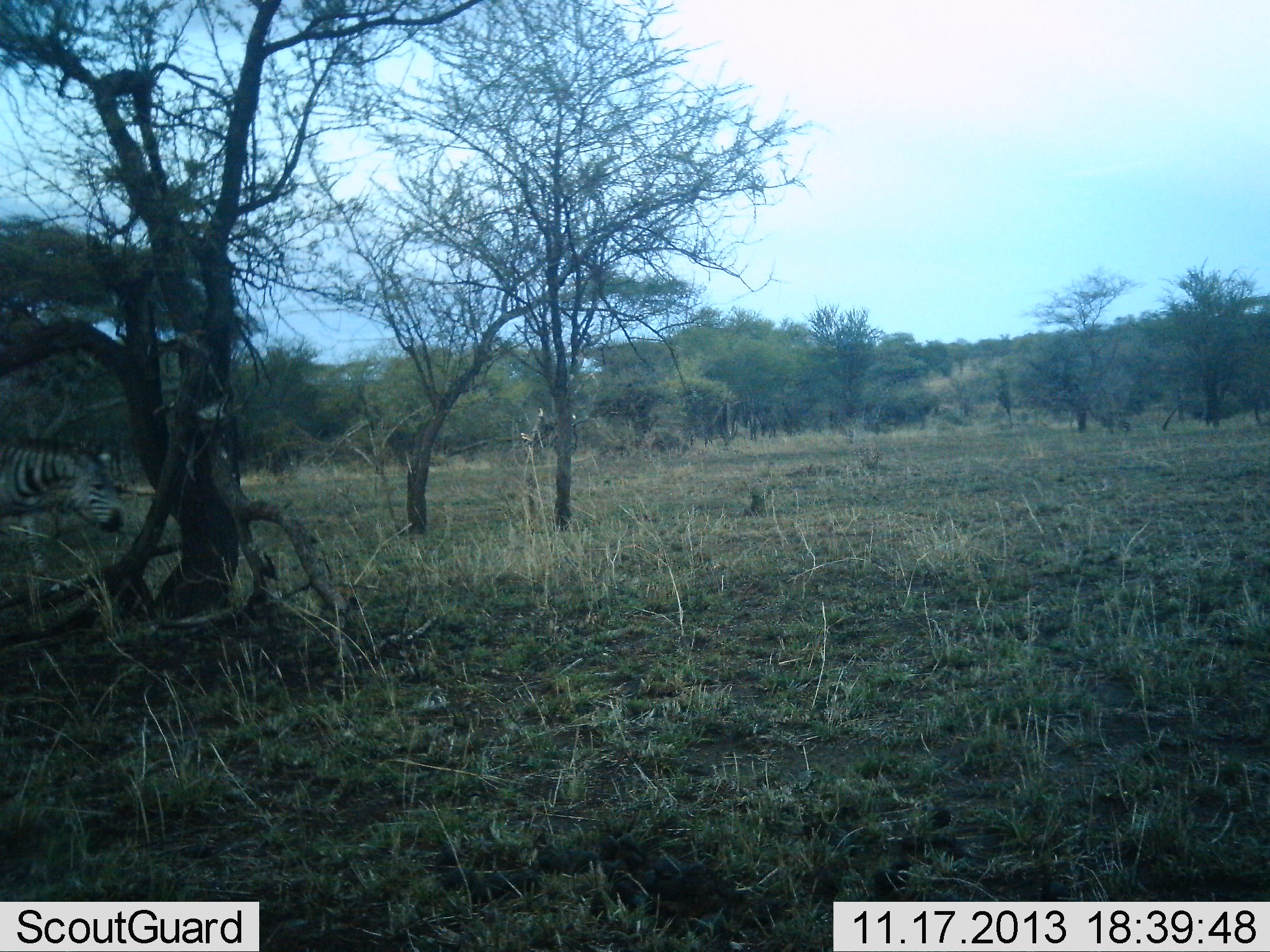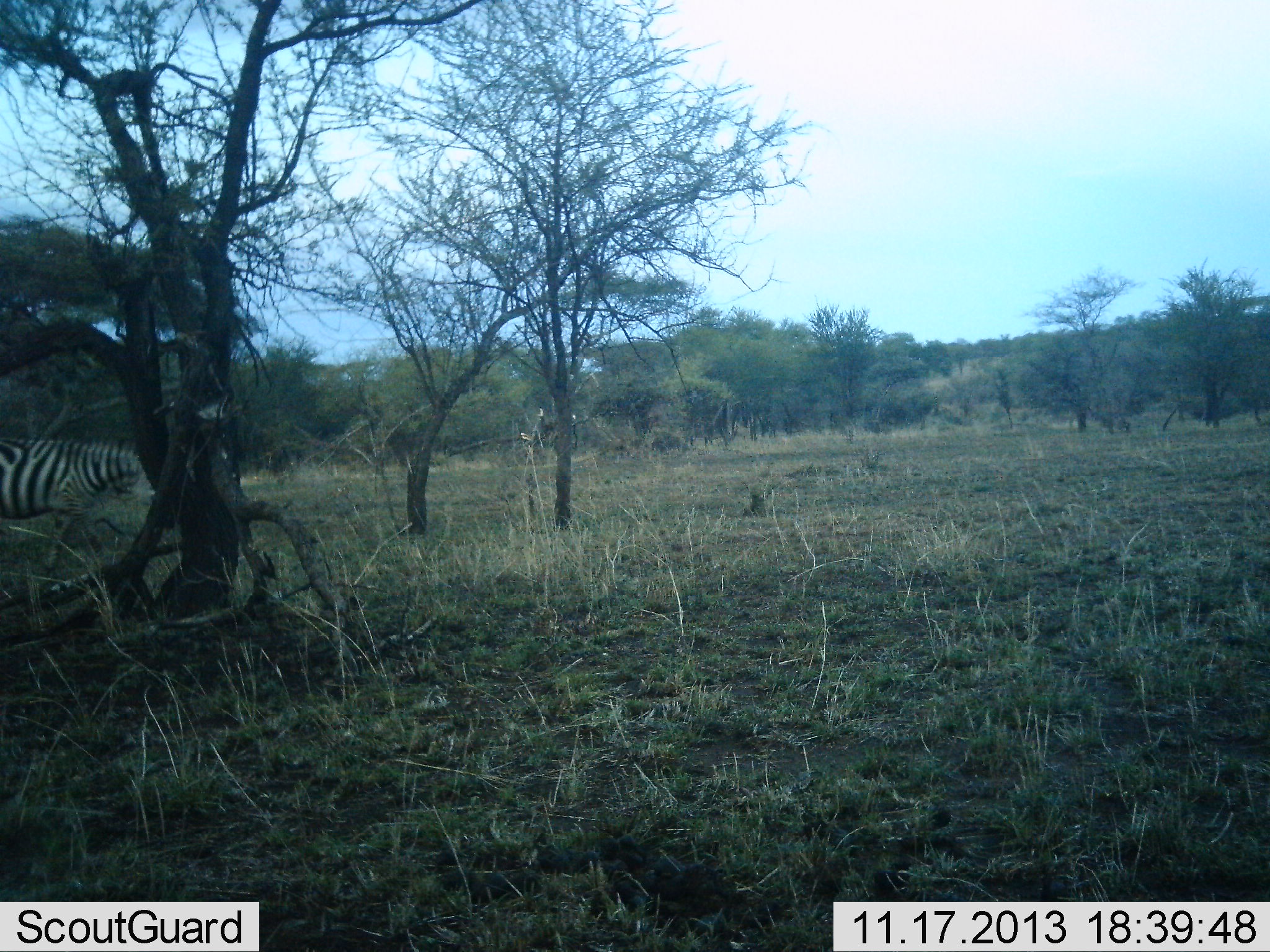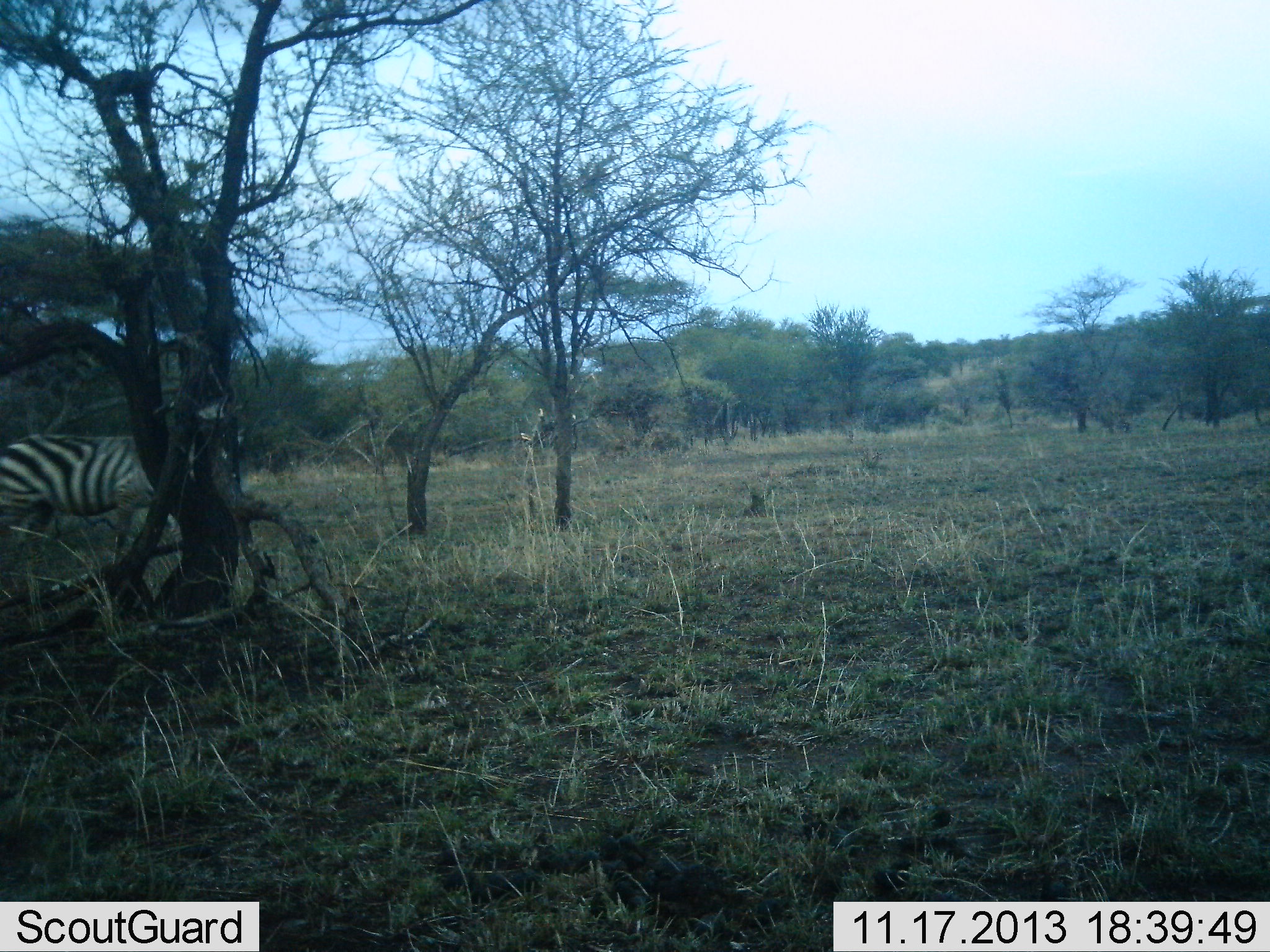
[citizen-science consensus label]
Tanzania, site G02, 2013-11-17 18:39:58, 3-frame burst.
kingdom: Animalia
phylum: Chordata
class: Mammalia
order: Perissodactyla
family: Equidae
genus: Equus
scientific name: Equus quagga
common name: plains zebra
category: zebra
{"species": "zebra (plains zebra) (Equus quagga)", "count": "1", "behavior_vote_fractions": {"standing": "0%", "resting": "0%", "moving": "90%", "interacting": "0%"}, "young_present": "0%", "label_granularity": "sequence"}